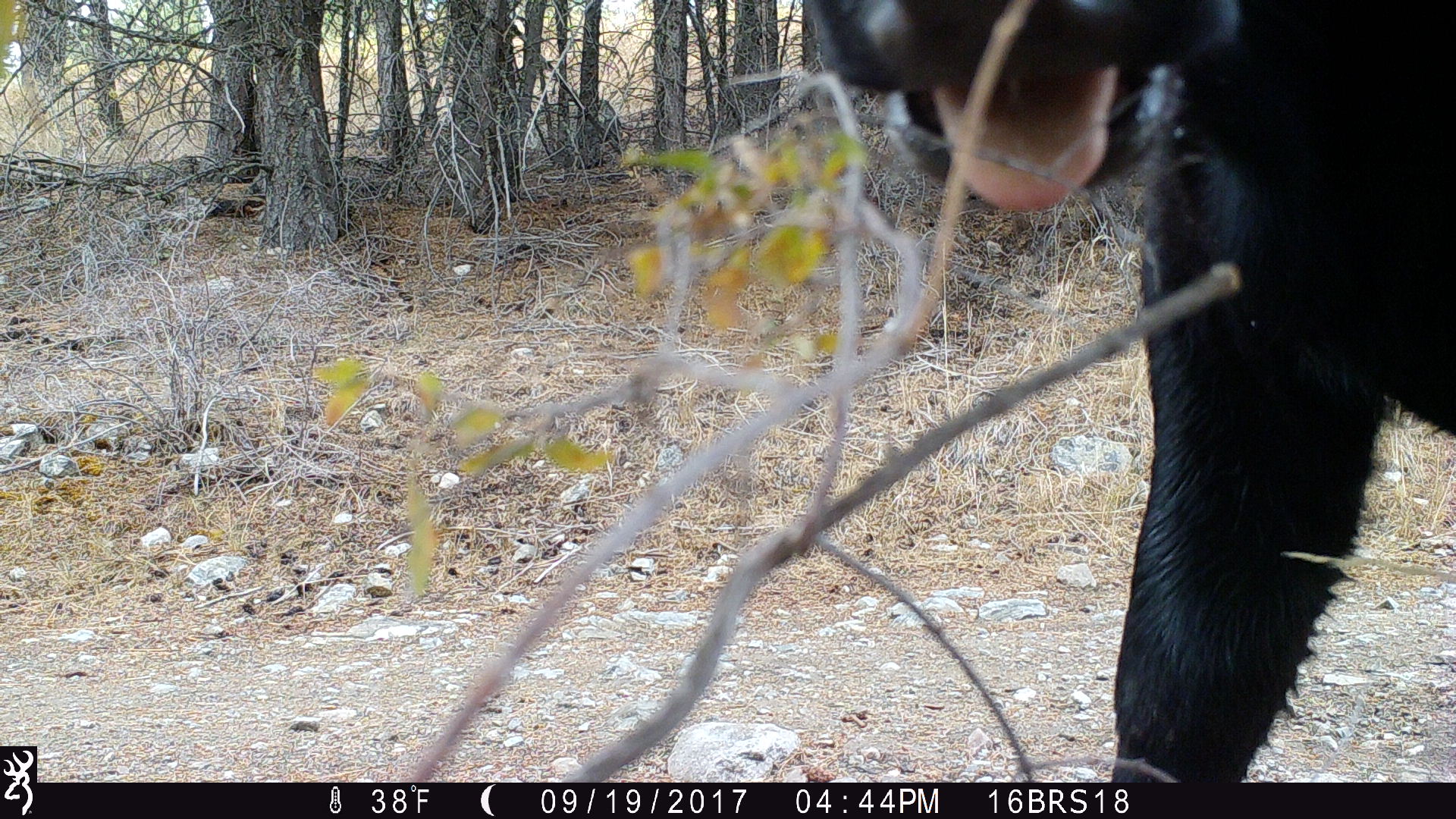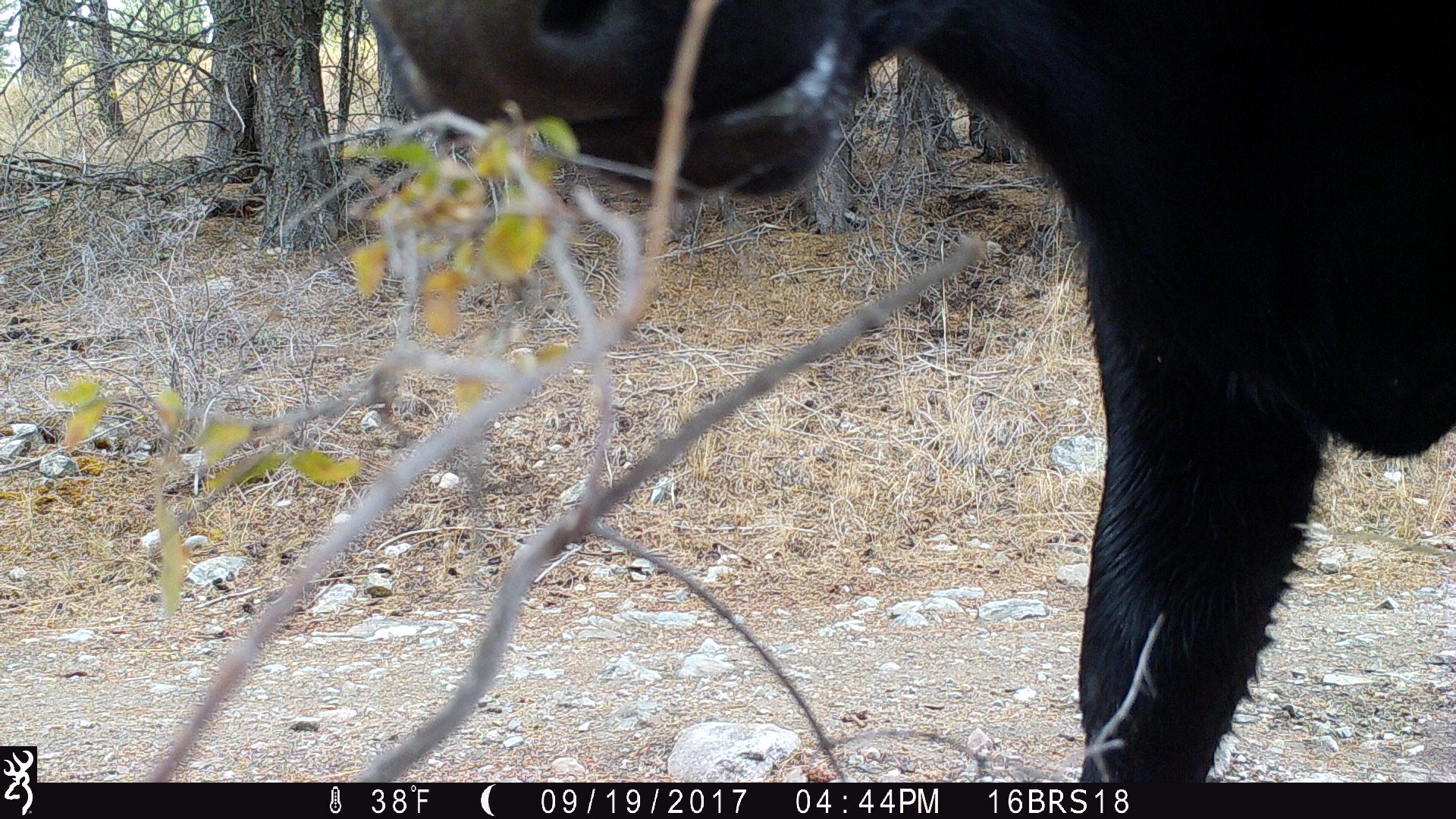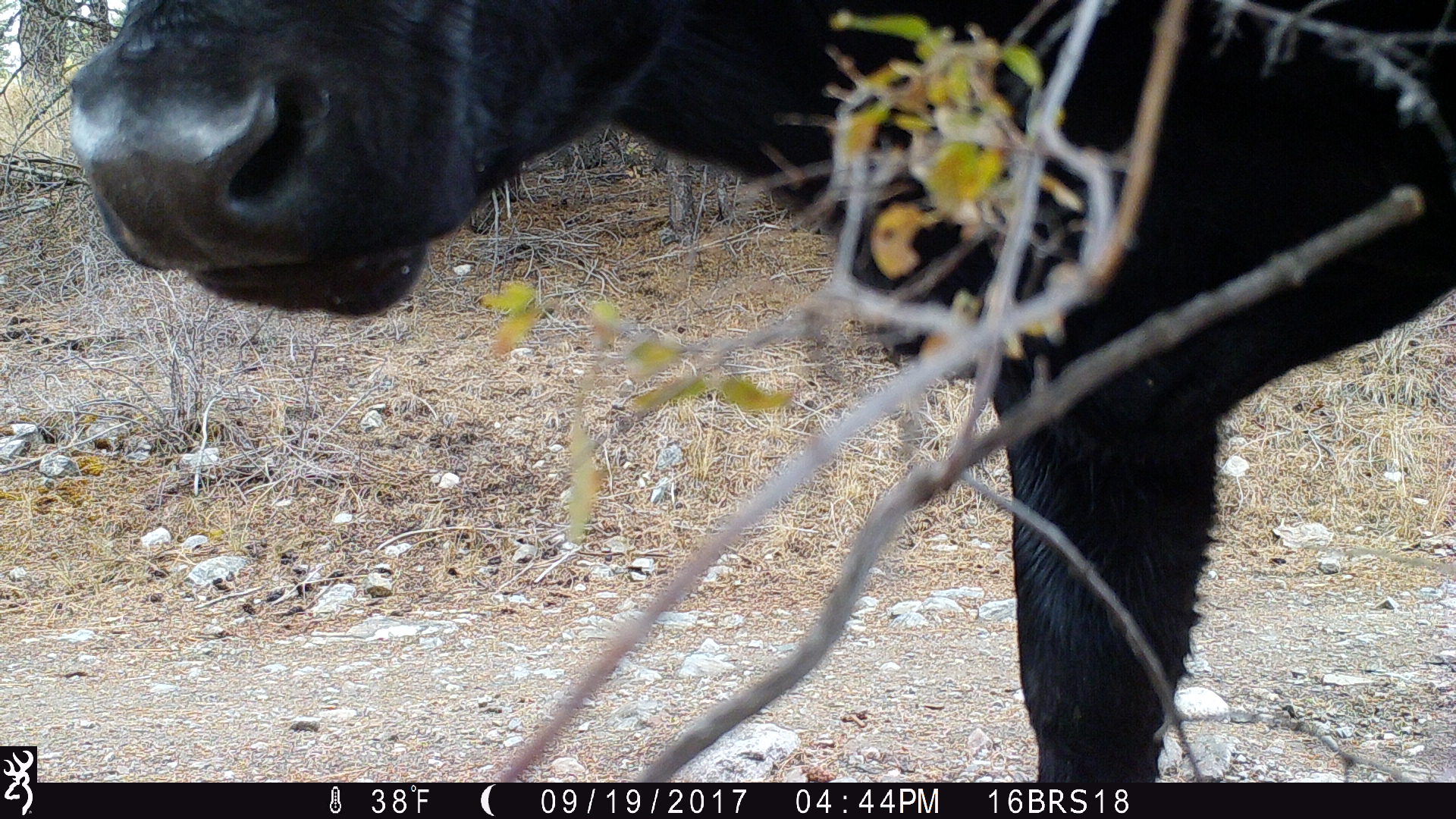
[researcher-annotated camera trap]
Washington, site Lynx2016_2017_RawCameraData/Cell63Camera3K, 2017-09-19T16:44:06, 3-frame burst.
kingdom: Animalia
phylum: Chordata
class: Mammalia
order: Artiodactyla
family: Bovidae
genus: Bos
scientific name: Bos taurus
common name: domestic cattle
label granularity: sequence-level